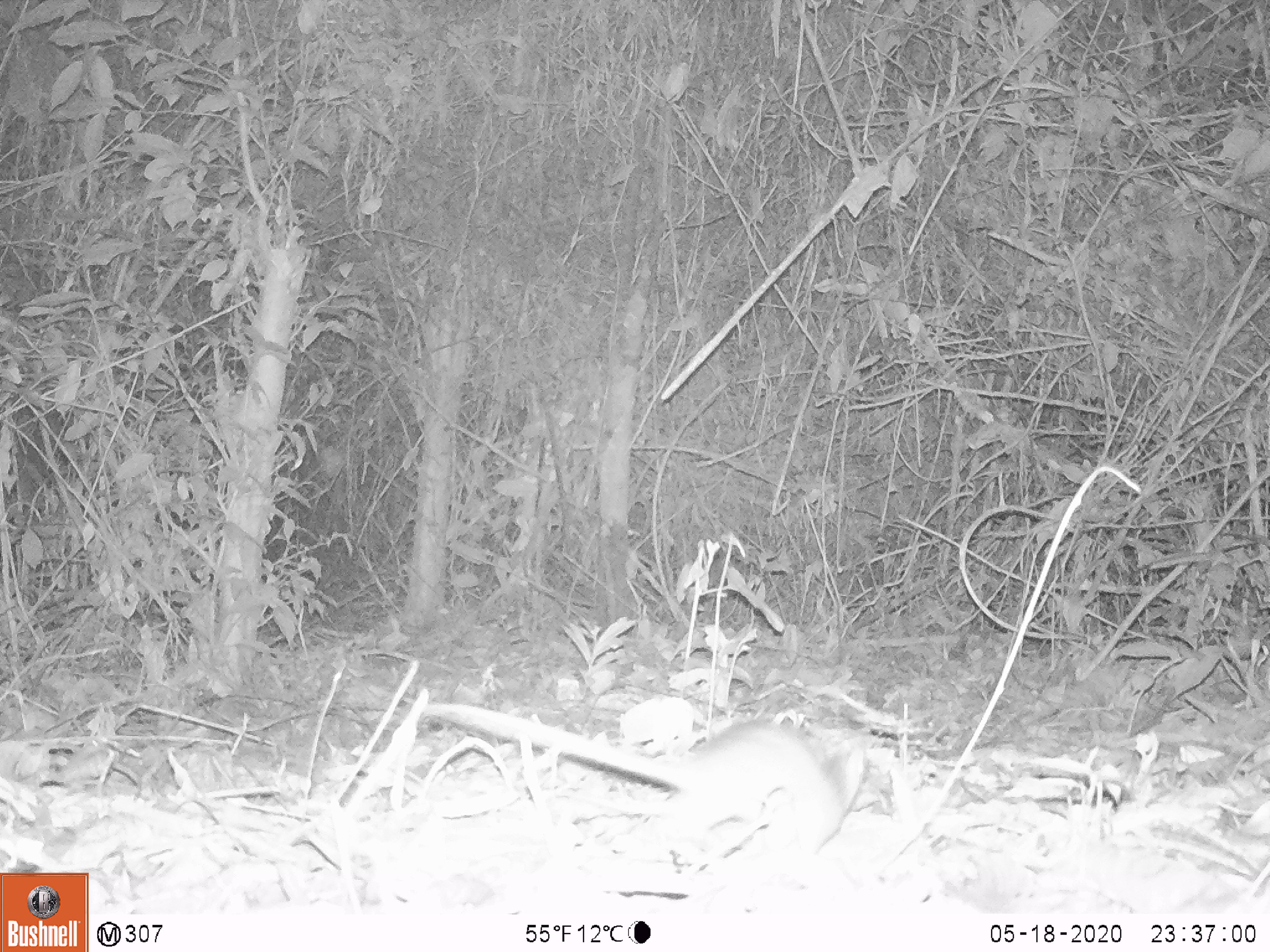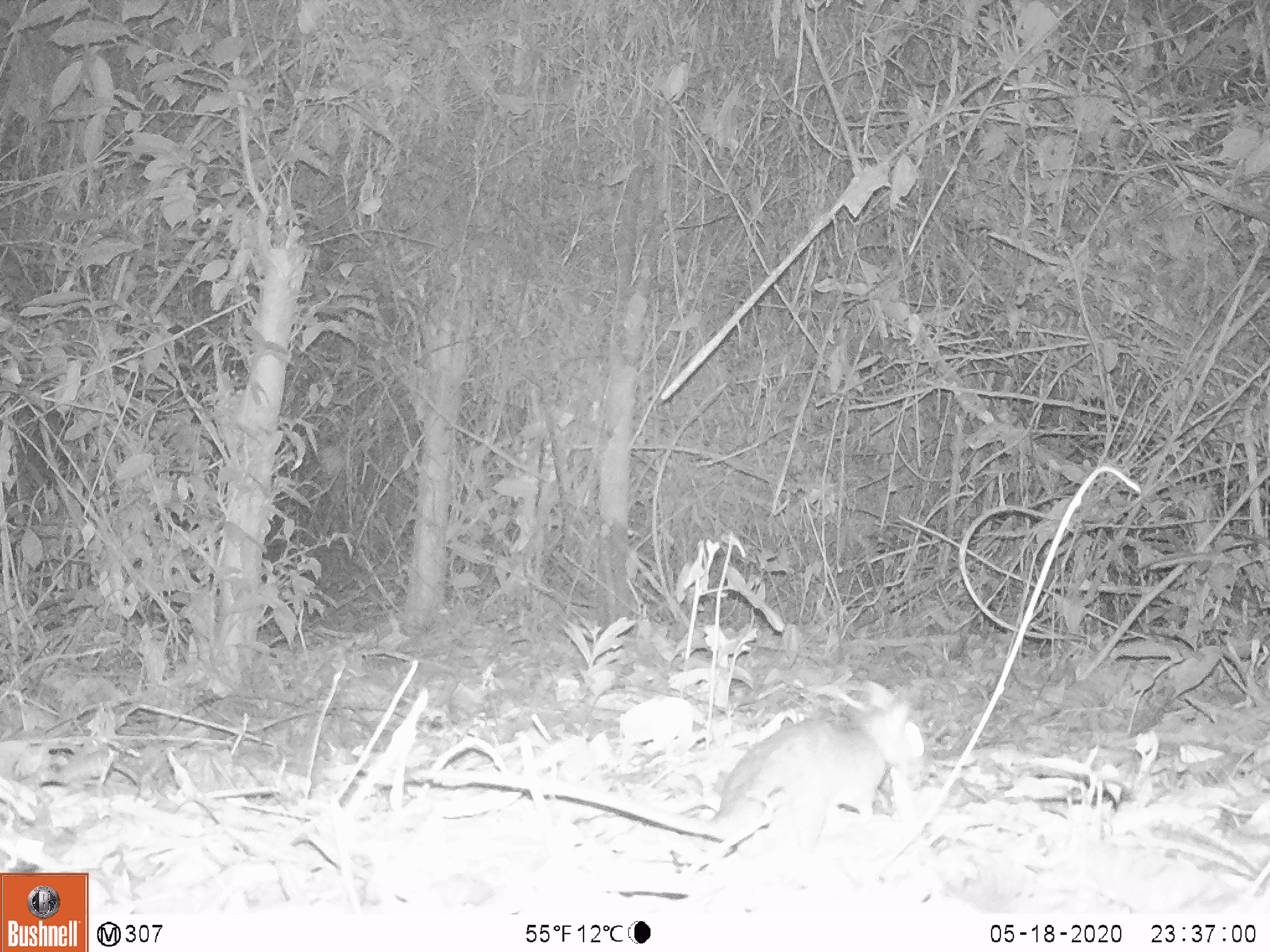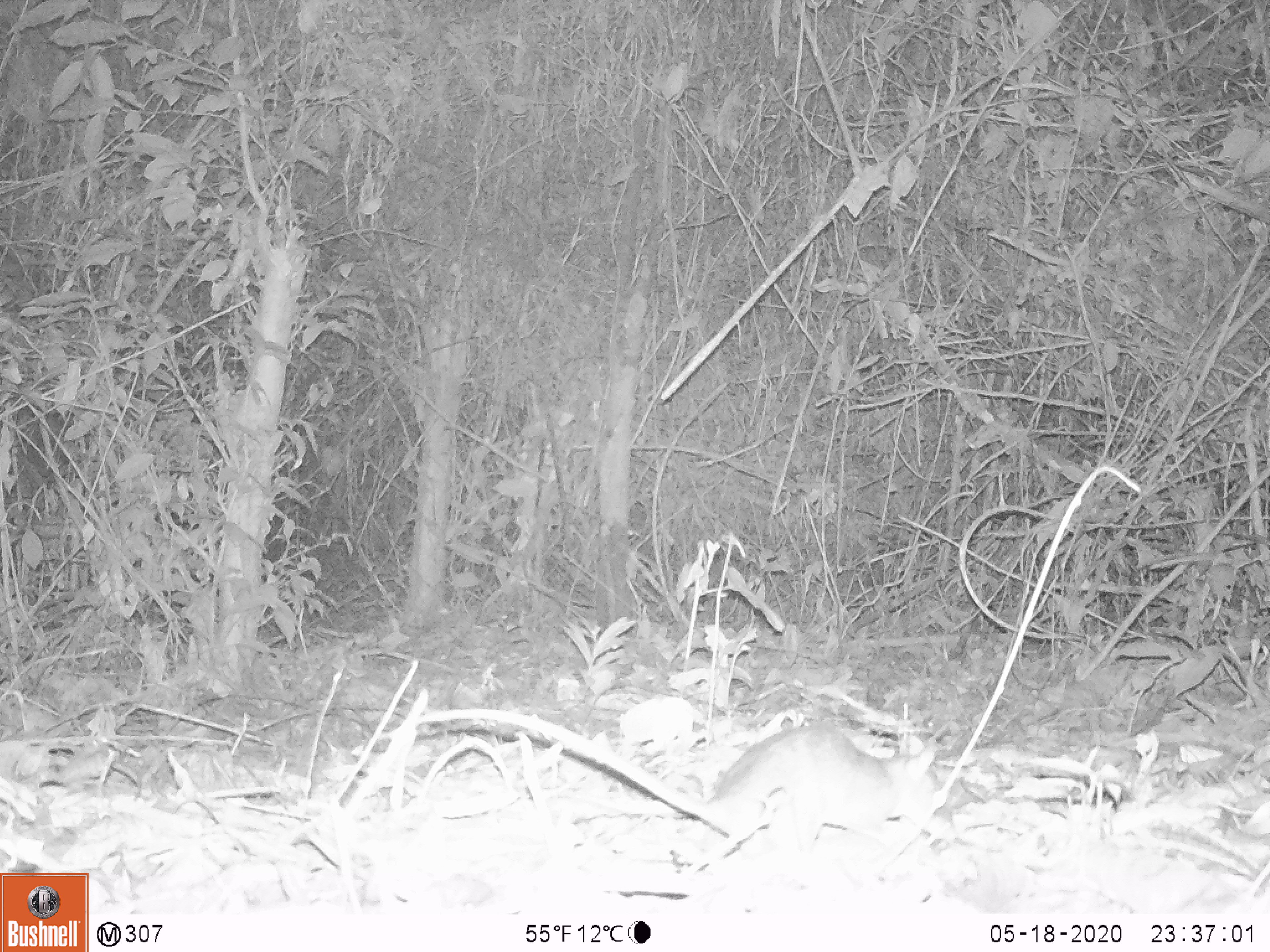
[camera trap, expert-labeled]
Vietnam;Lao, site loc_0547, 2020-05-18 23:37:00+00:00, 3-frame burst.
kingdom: Animalia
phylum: Chordata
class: Mammalia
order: Rodentia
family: Muridae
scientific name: Muridae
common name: old-world mice and rats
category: unidentified murid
Unidentified murid (old-world mice and rats) (Muridae). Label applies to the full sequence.